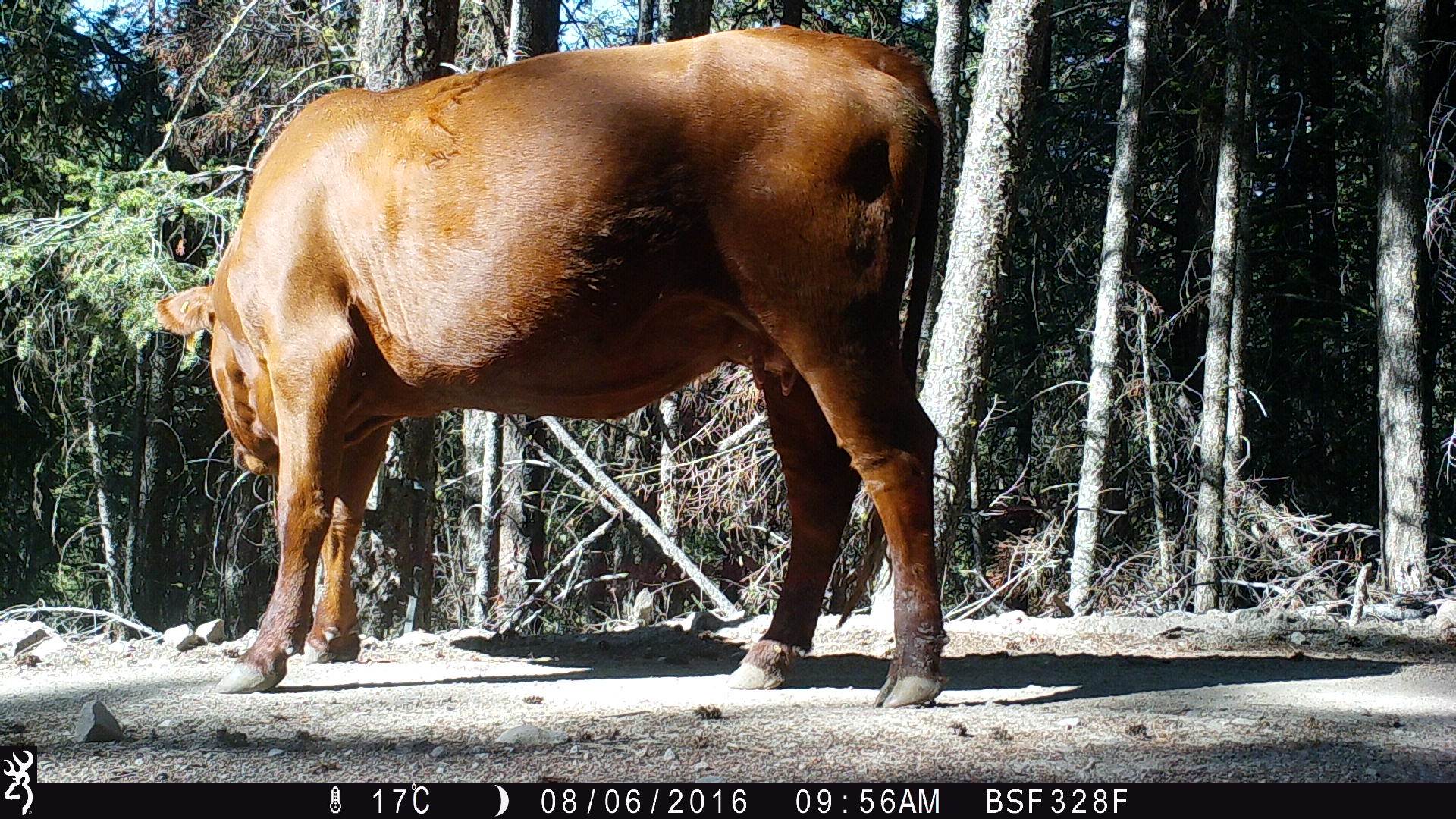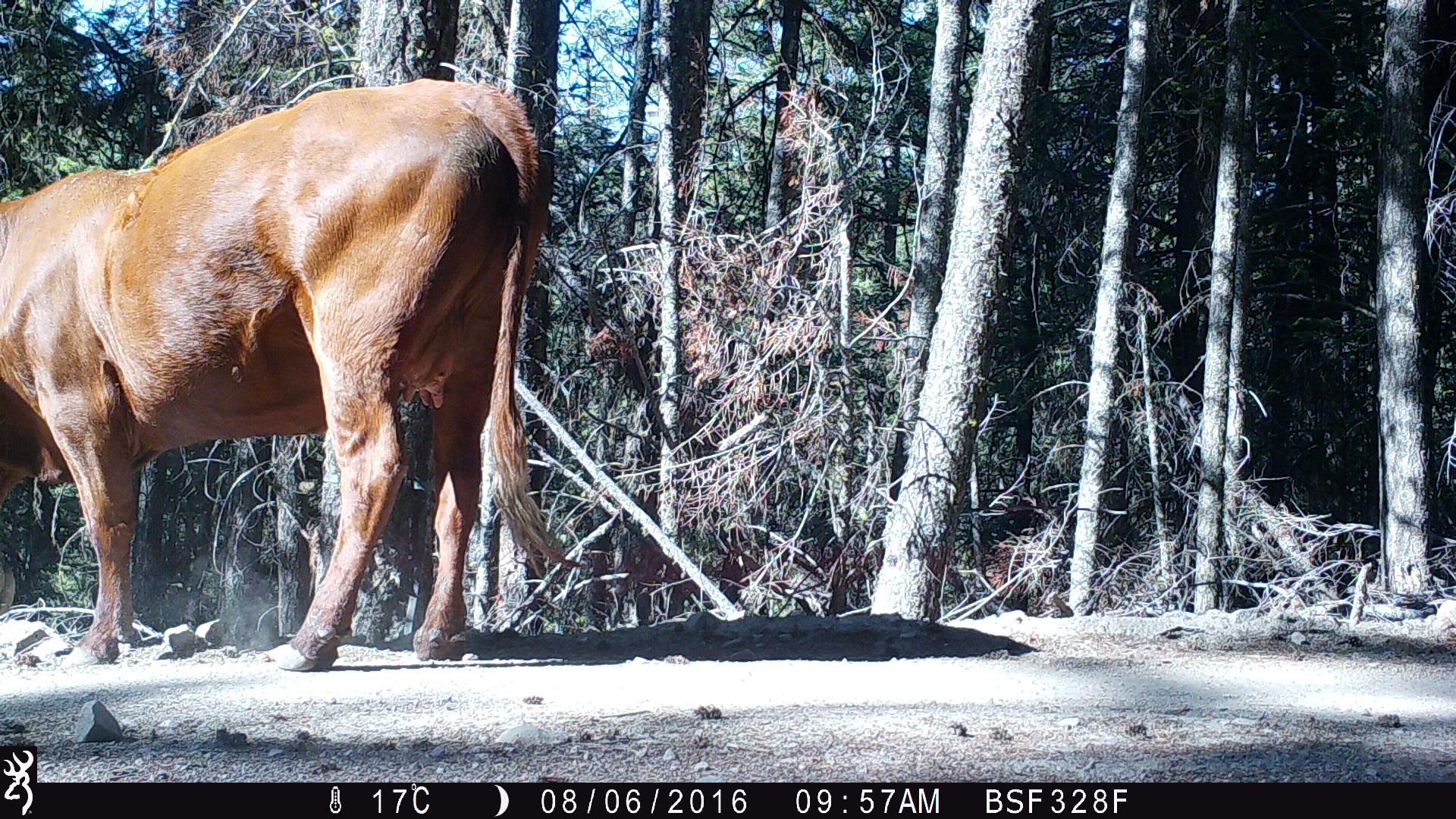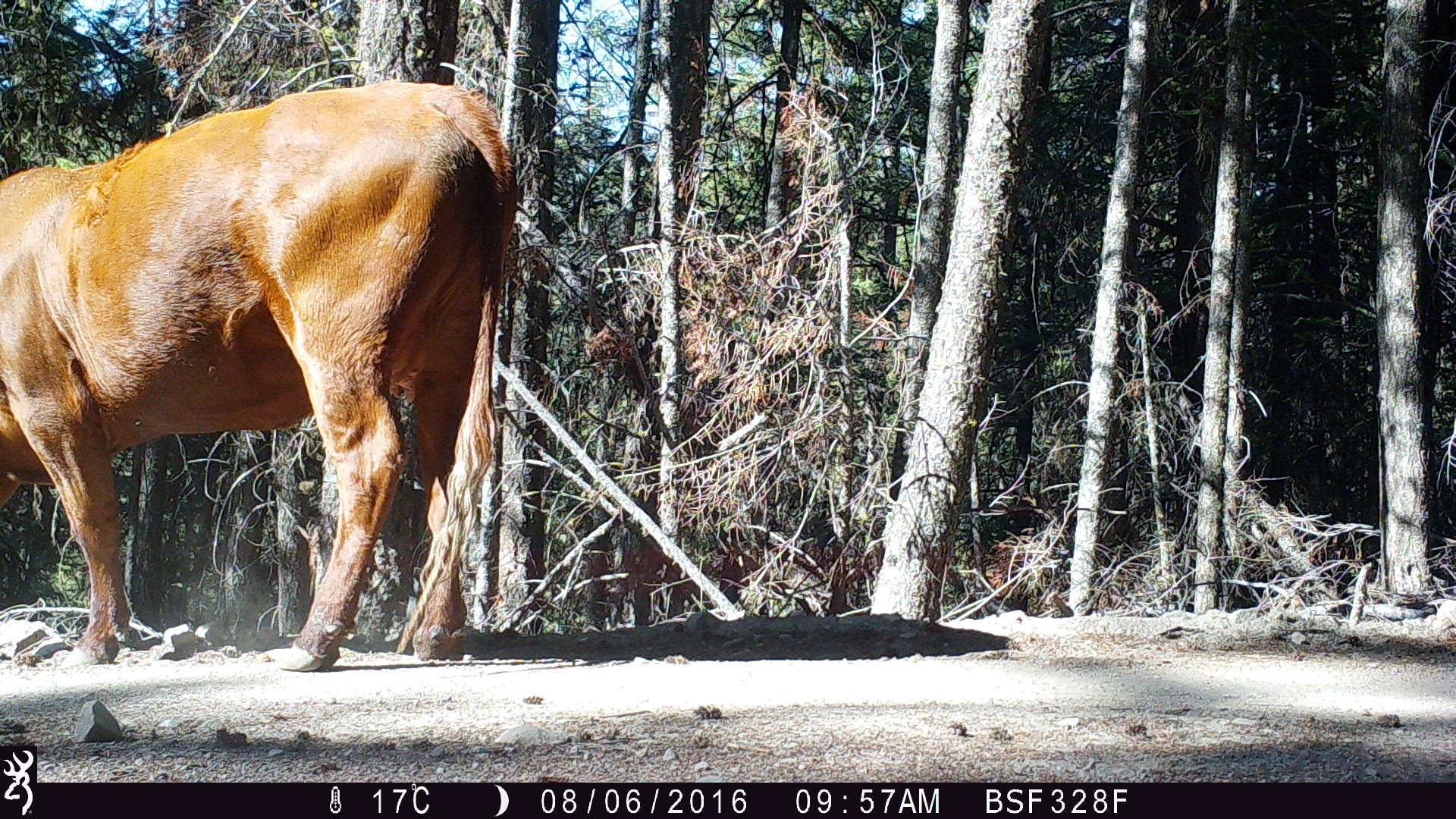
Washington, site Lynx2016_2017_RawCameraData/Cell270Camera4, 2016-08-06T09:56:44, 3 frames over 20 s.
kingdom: Animalia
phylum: Chordata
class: Mammalia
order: Artiodactyla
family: Bovidae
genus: Bos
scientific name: Bos taurus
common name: domestic cattle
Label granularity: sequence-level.